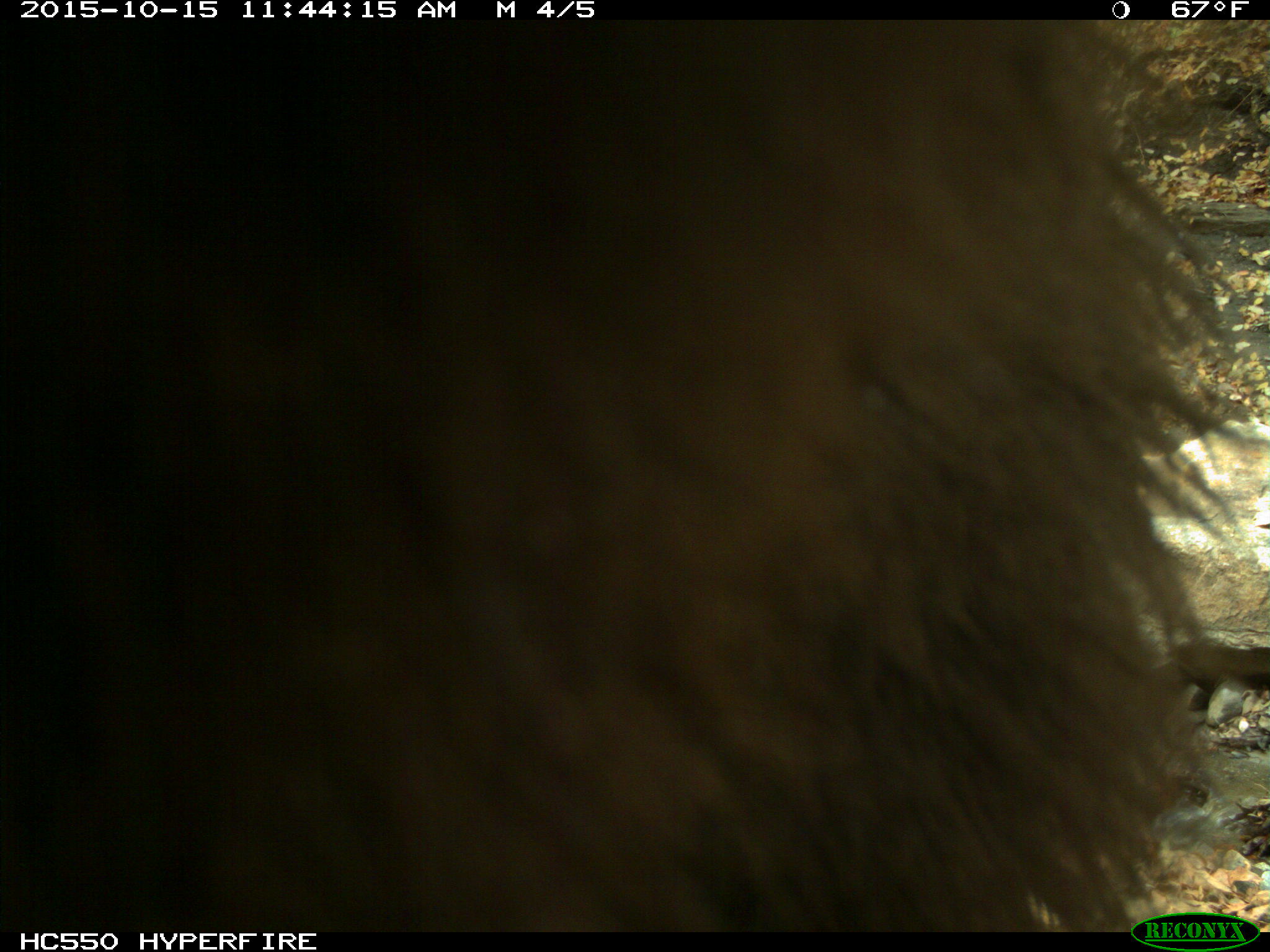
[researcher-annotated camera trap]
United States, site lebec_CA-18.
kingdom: Animalia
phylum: Chordata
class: Mammalia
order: Carnivora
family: Ursidae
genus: Ursus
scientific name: Ursus americanus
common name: american black bear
Ursus americanus (american black bear).